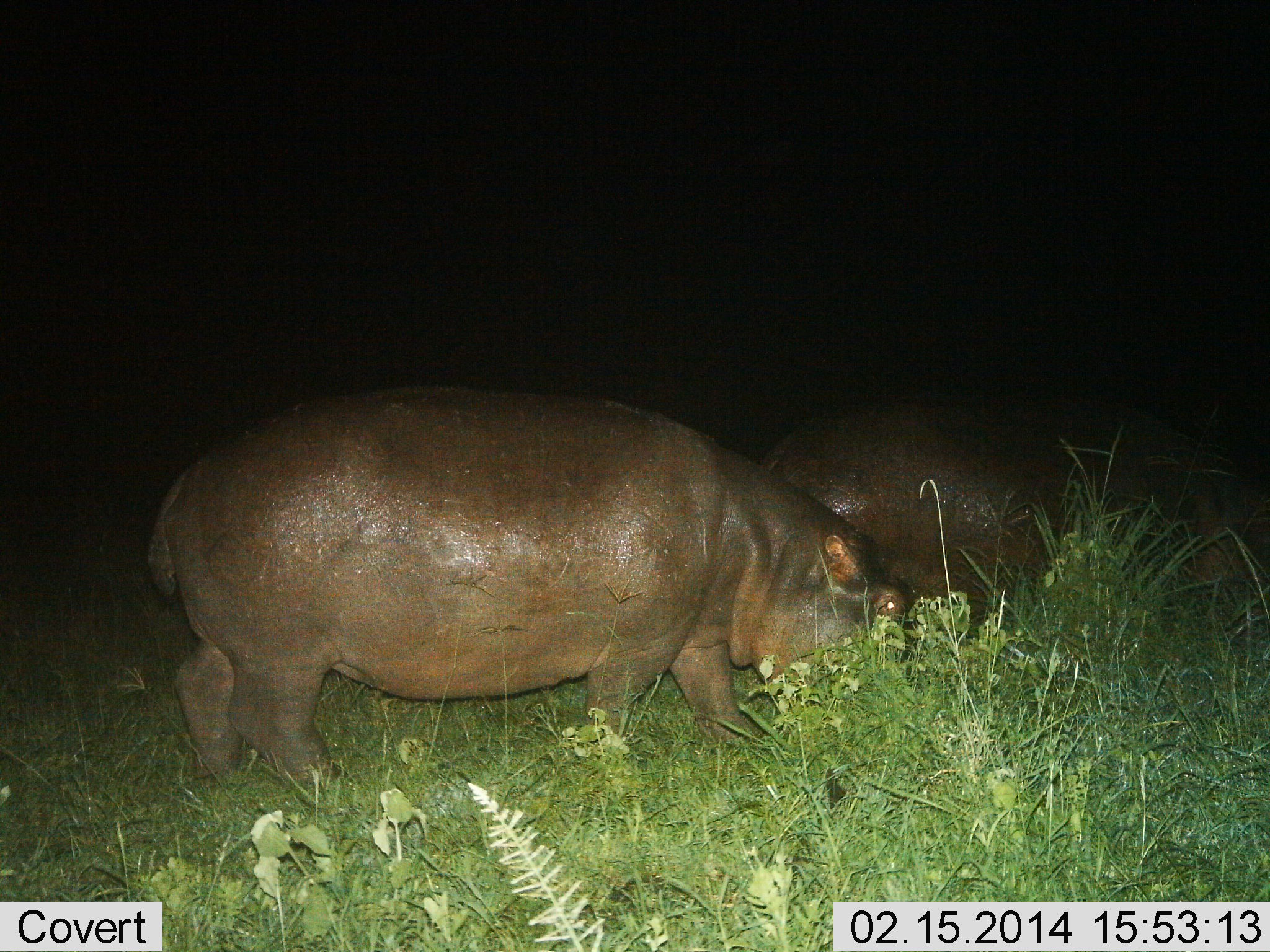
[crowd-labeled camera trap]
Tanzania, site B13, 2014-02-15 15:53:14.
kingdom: Animalia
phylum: Chordata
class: Mammalia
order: Artiodactyla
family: Hippopotamidae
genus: Hippopotamus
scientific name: Hippopotamus amphibius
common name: hippopotamus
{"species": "hippopotamus (Hippopotamus amphibius)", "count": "2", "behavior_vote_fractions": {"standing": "27%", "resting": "4%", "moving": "23%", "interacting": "0%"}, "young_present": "2%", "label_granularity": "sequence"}